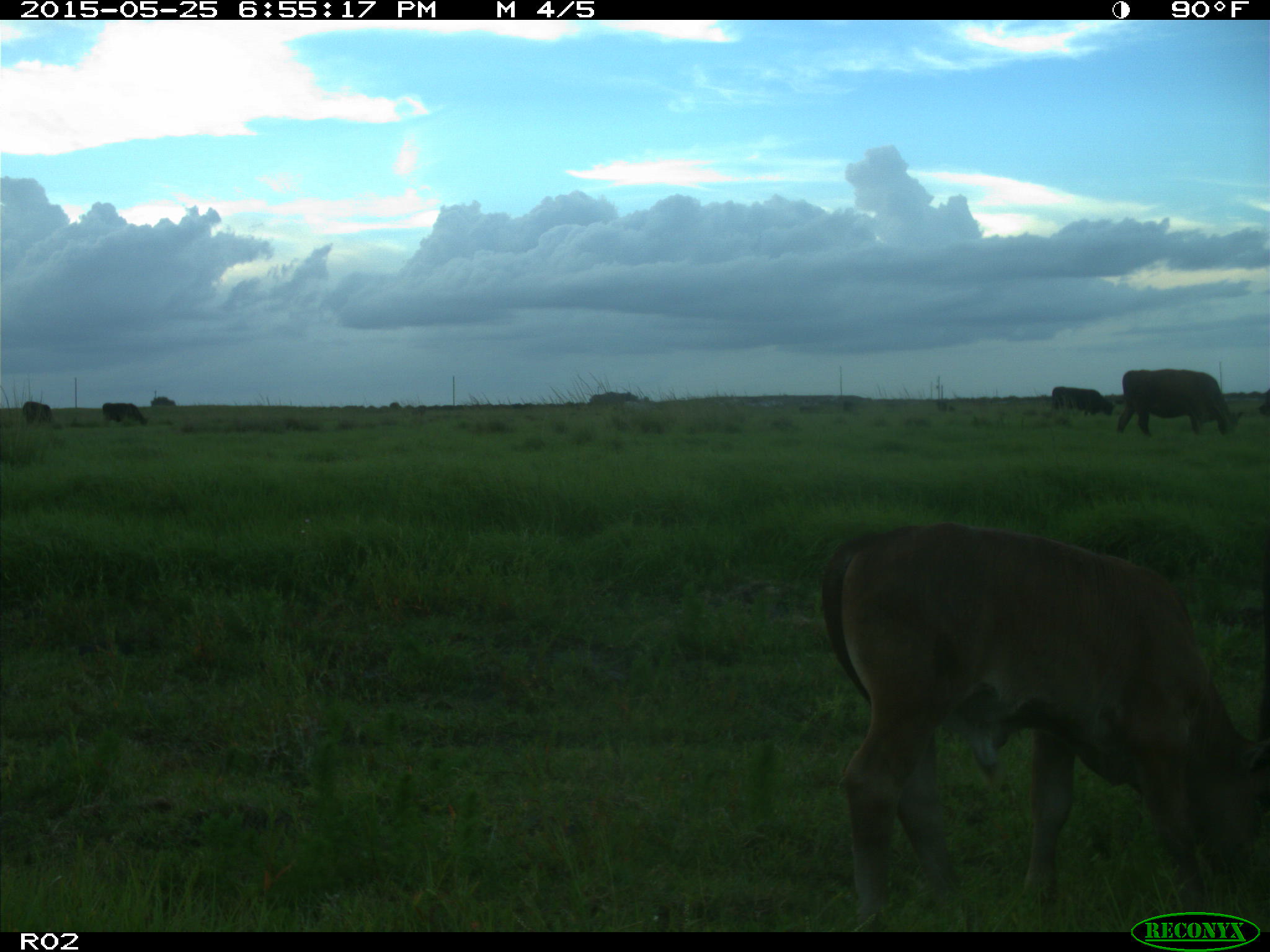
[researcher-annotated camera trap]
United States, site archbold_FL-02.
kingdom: Animalia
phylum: Chordata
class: Mammalia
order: Artiodactyla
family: Bovidae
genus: Bos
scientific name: Bos taurus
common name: domestic cow